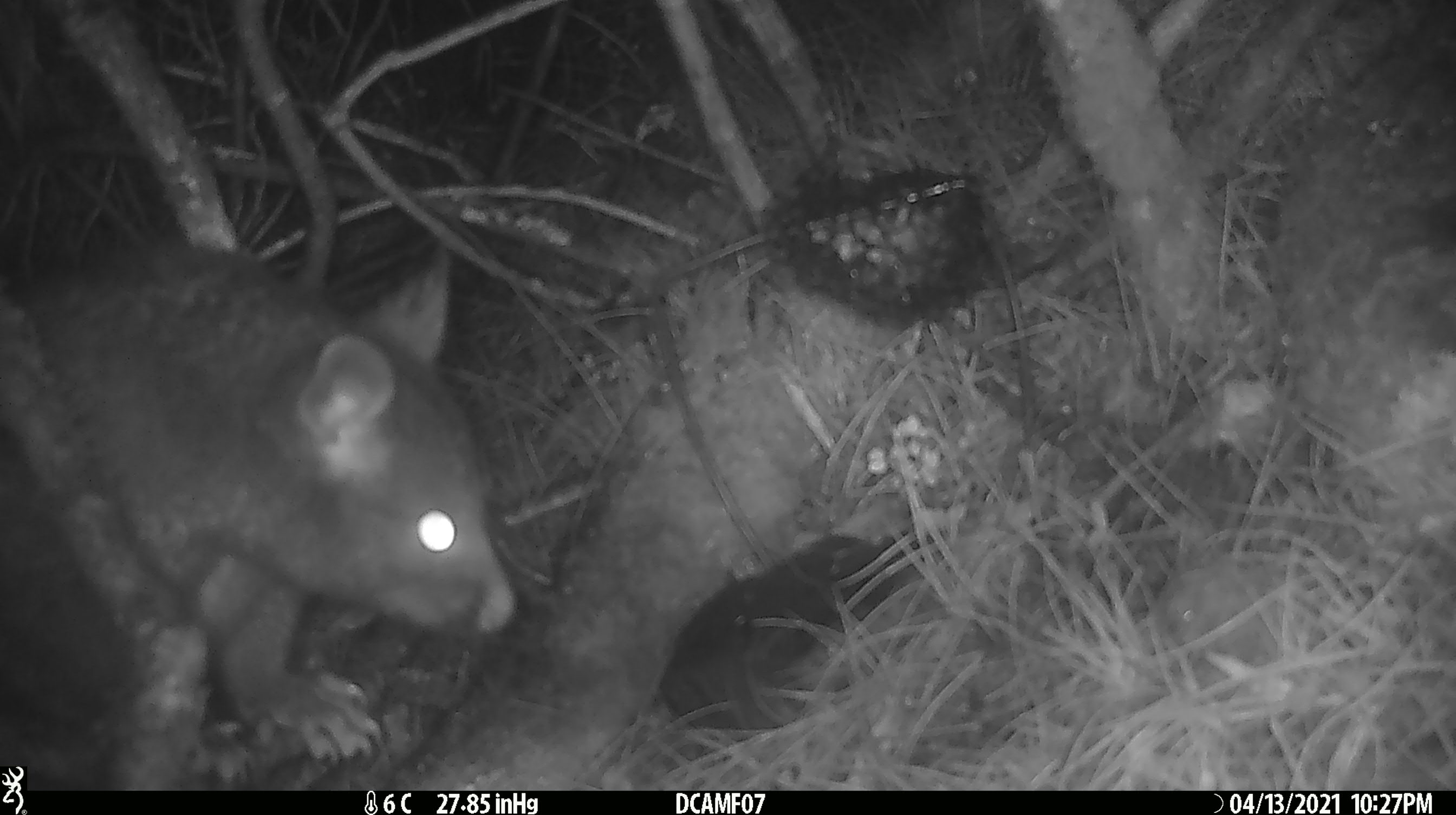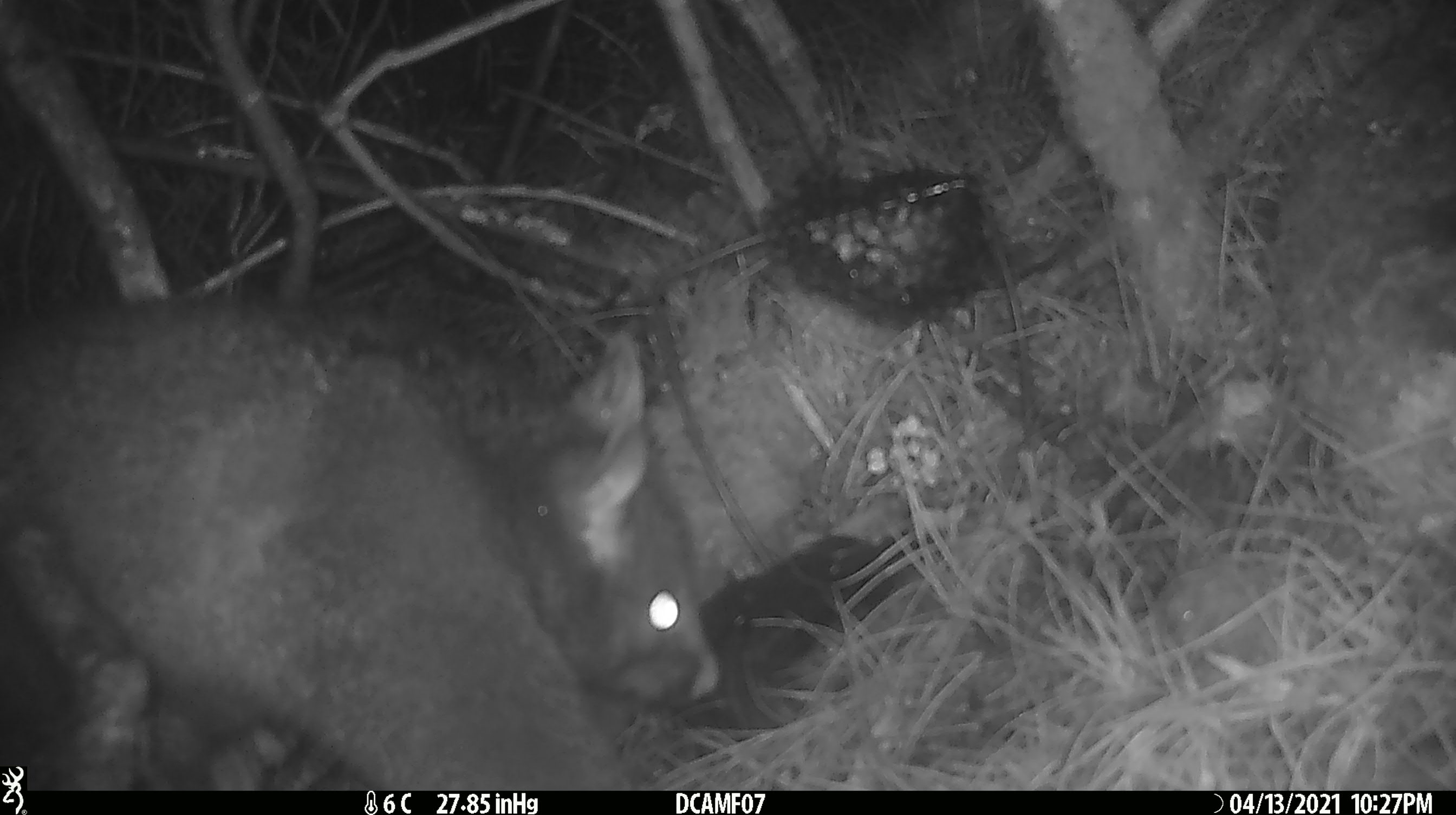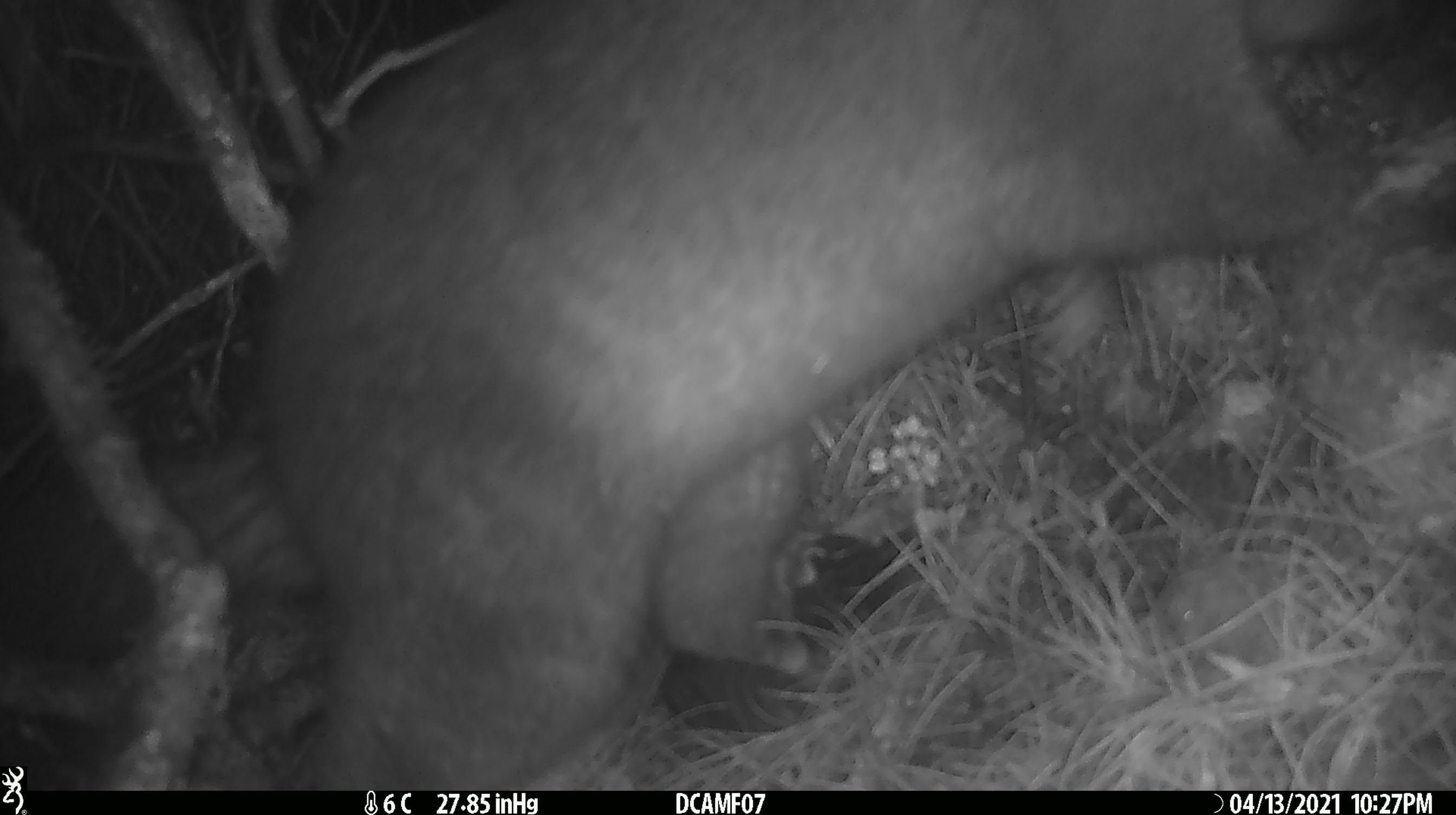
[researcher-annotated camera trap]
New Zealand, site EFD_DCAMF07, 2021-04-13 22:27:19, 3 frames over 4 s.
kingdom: Animalia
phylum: Chordata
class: Mammalia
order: Diprotodontia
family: Phalangeridae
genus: Trichosurus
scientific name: Trichosurus vulpecula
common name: common brushtail possum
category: possum